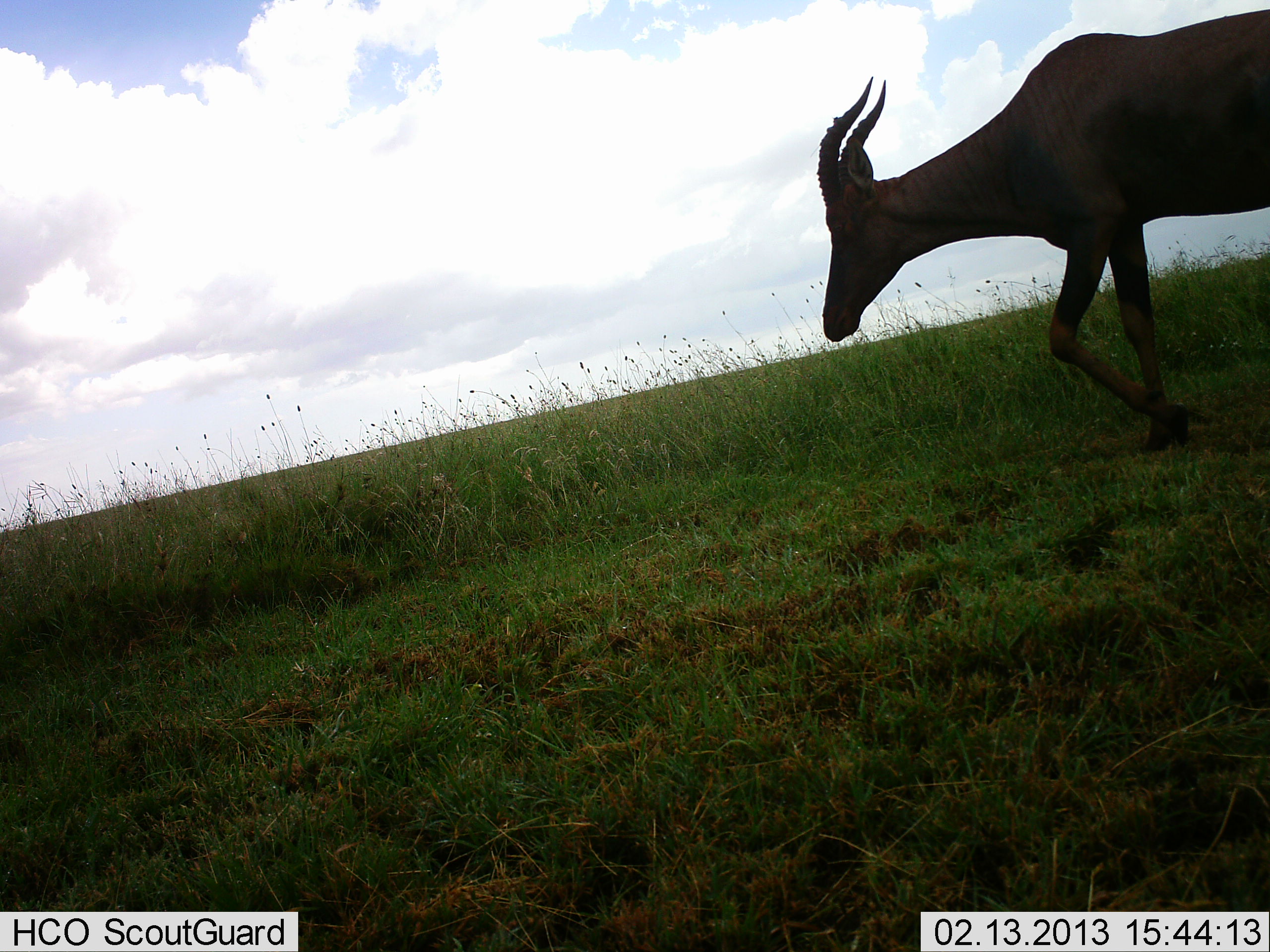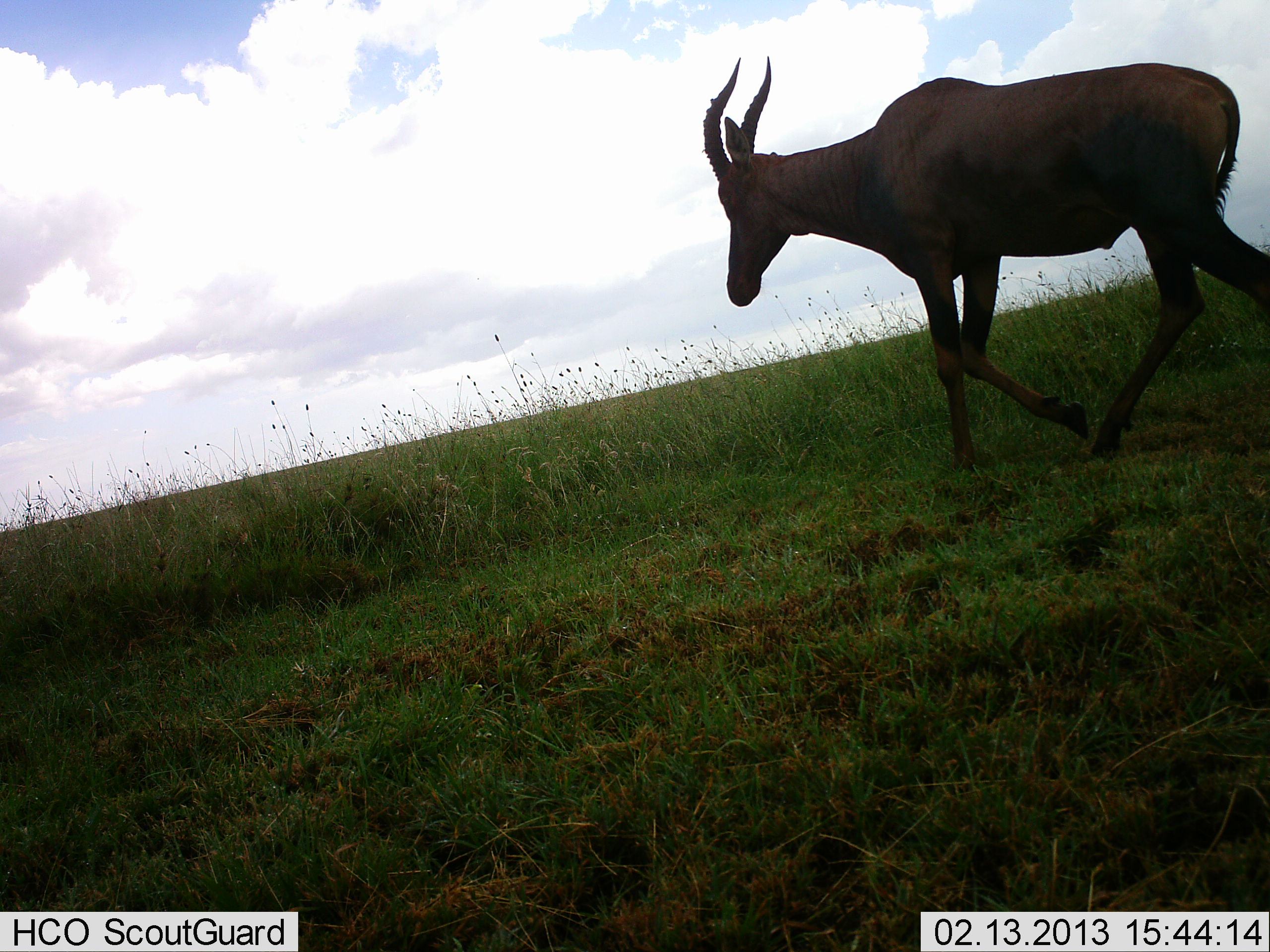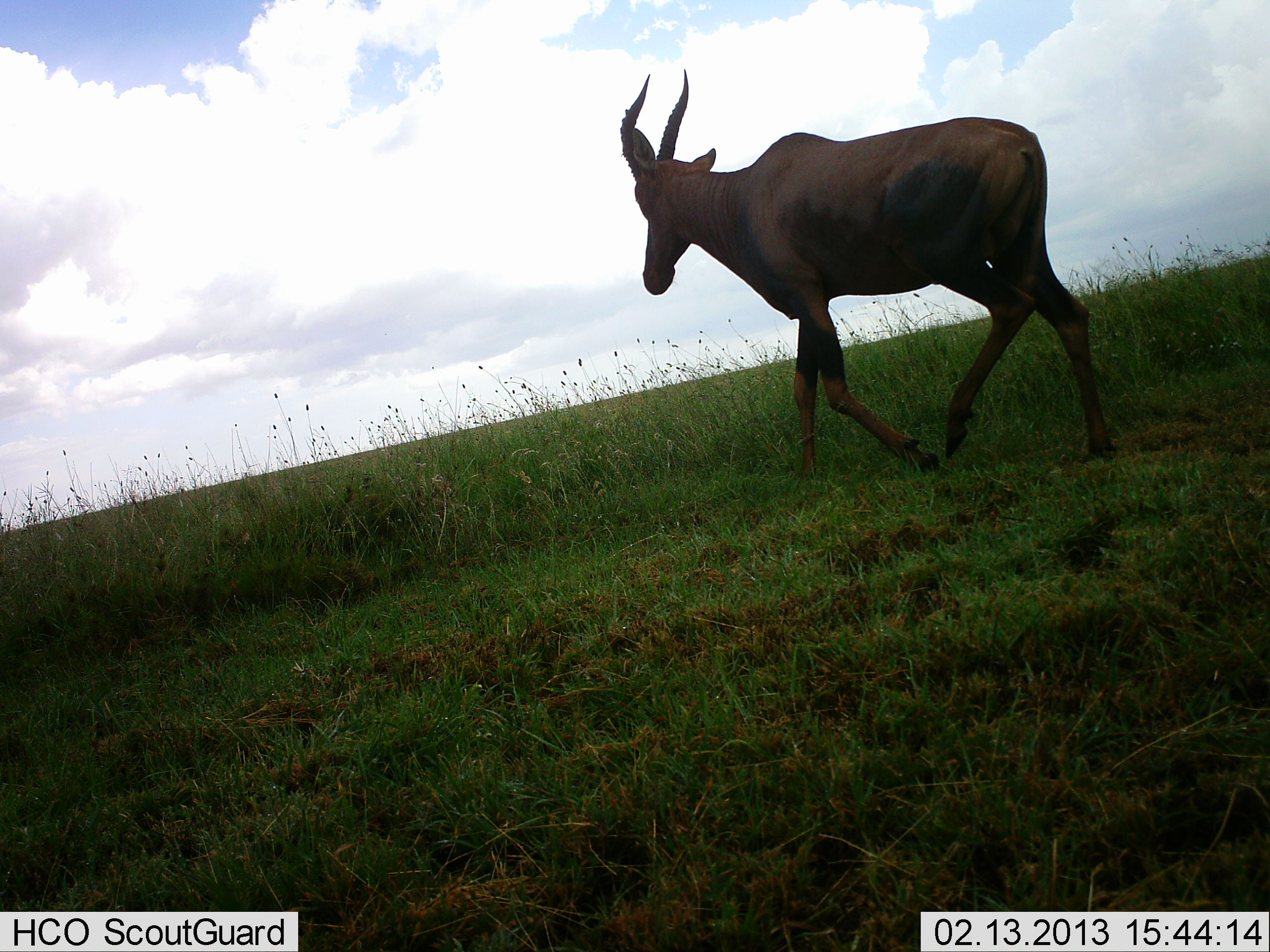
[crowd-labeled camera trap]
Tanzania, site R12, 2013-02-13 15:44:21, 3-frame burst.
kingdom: Animalia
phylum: Chordata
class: Mammalia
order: Artiodactyla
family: Bovidae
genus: Damaliscus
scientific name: Damaliscus lunatus jimela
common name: topi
Topi (Damaliscus lunatus jimela), count 1. Behavior (volunteer vote fractions): standing 4%, resting 0%, moving 100%, interacting 0%. Young present (vote fraction): 0%. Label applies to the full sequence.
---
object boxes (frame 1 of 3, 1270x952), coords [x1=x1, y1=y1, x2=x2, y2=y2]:
animal: [x1=813, y1=10, x2=1270, y2=450]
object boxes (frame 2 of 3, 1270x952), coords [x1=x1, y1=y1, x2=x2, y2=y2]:
animal: [x1=705, y1=57, x2=1270, y2=473]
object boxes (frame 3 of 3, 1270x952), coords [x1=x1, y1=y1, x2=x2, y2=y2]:
animal: [x1=621, y1=68, x2=1118, y2=482]